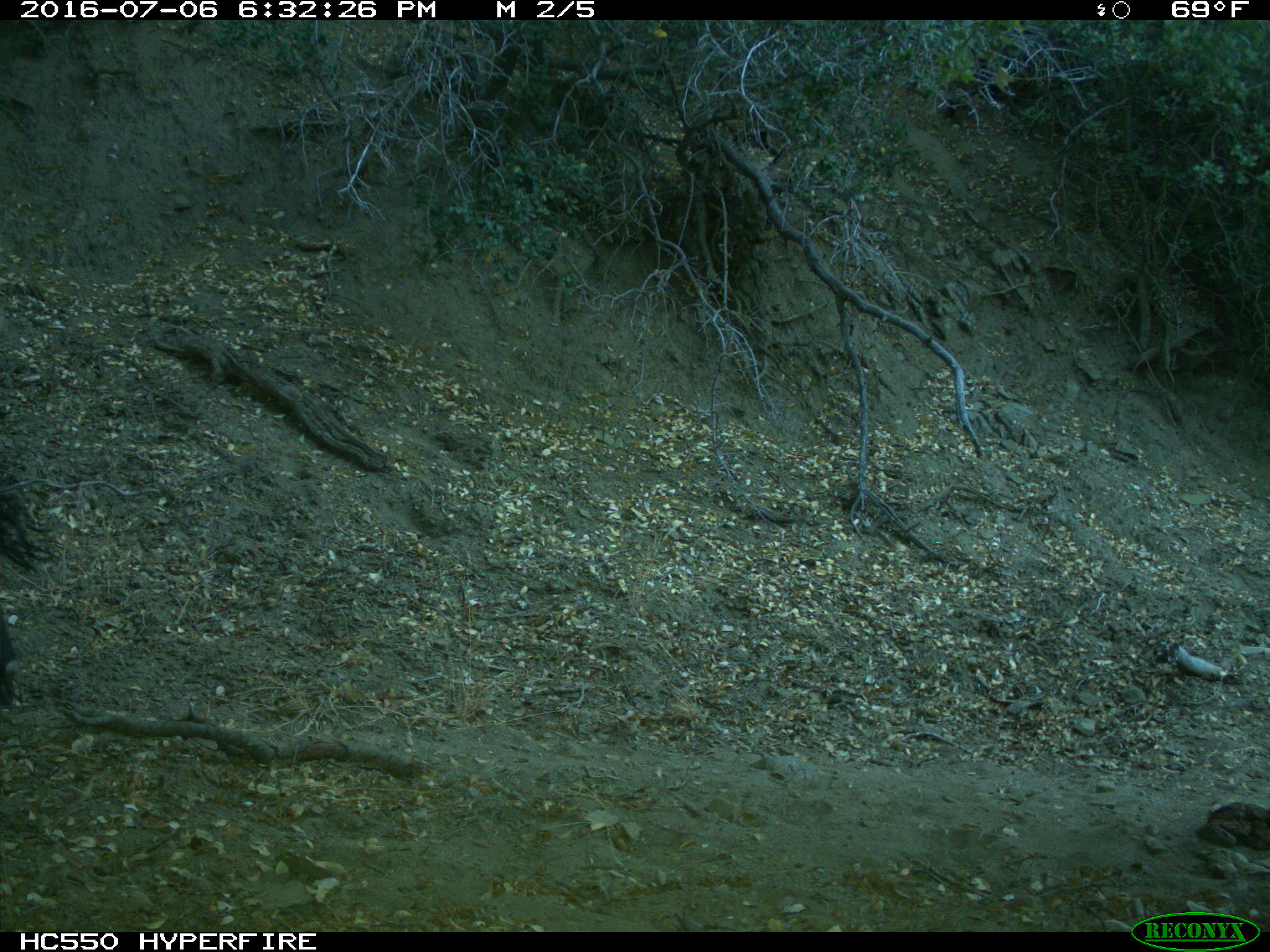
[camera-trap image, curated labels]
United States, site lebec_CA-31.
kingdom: Animalia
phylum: Chordata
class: Mammalia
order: Artiodactyla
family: Bovidae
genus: Bos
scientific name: Bos taurus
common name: domestic cow